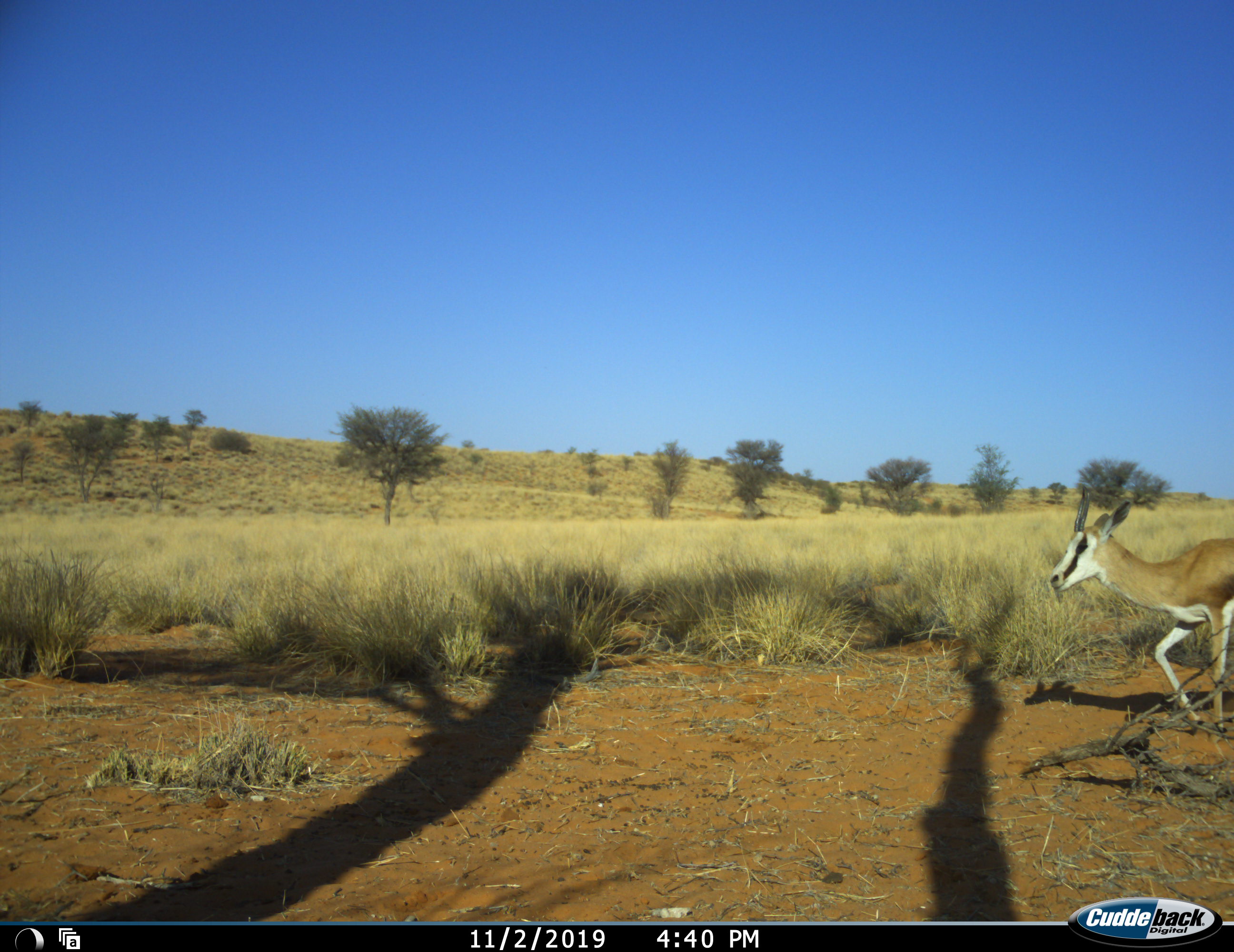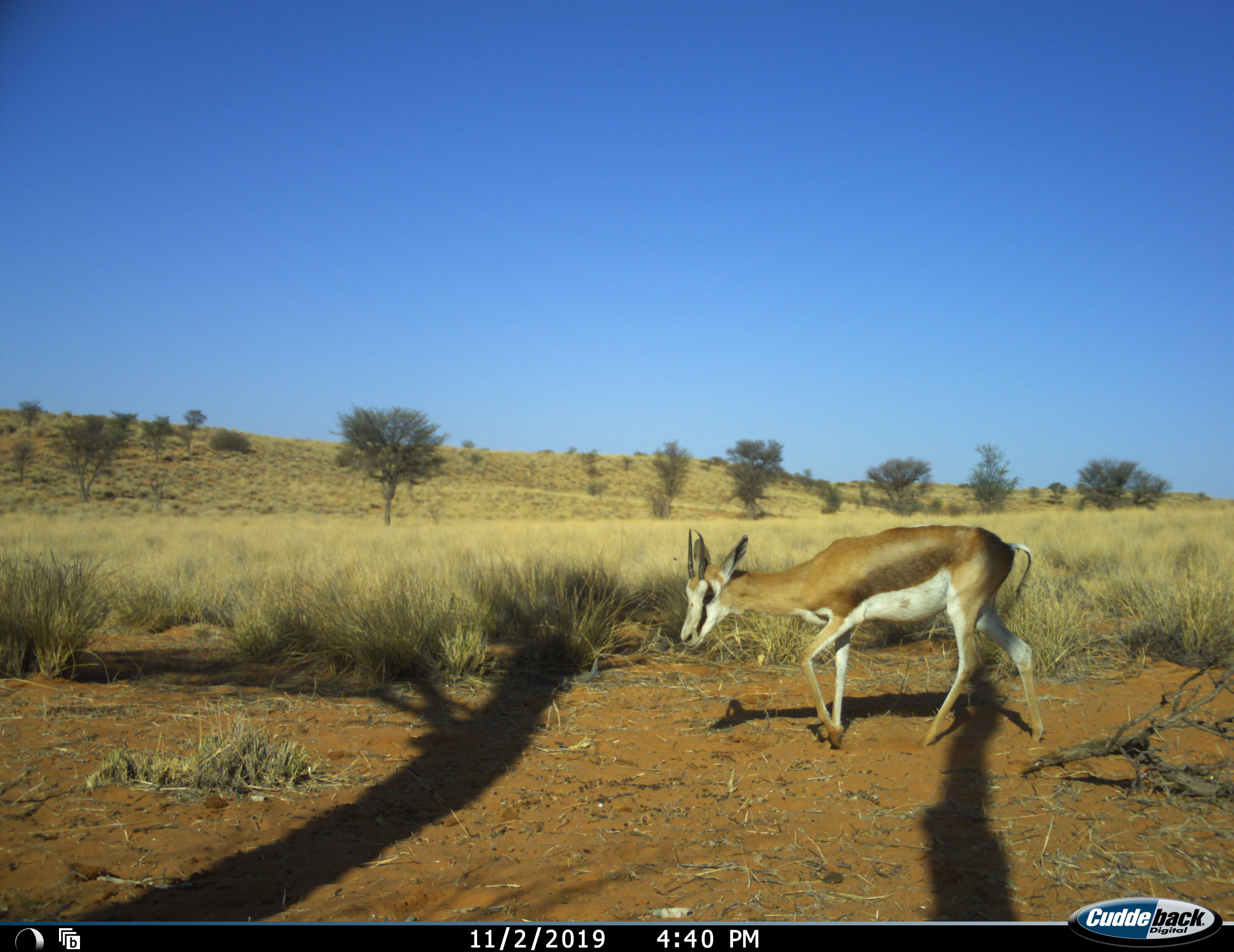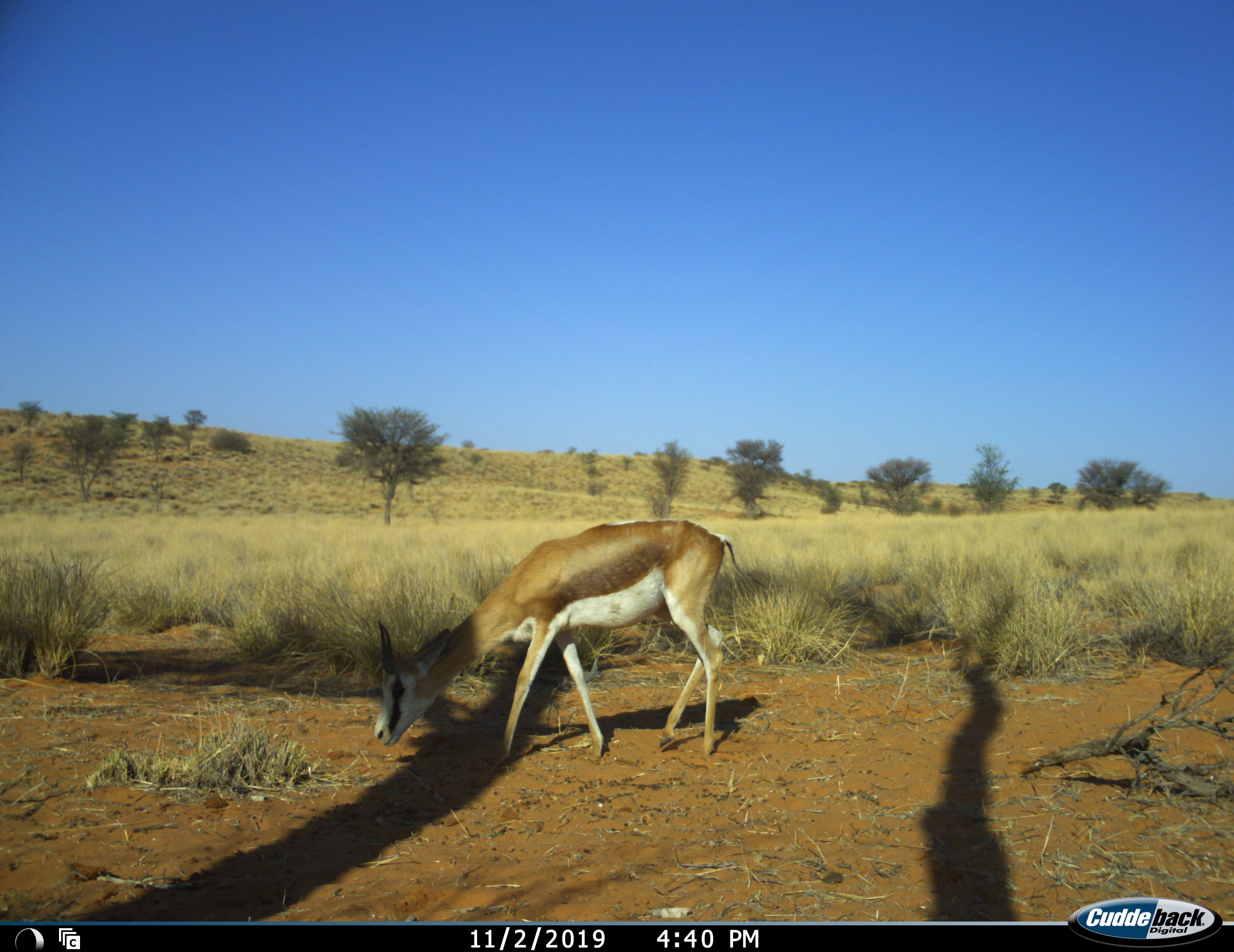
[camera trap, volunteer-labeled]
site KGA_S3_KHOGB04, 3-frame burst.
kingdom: Animalia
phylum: Chordata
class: Mammalia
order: Artiodactyla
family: Bovidae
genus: Antidorcas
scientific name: Antidorcas marsupialis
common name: springbok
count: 1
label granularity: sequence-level